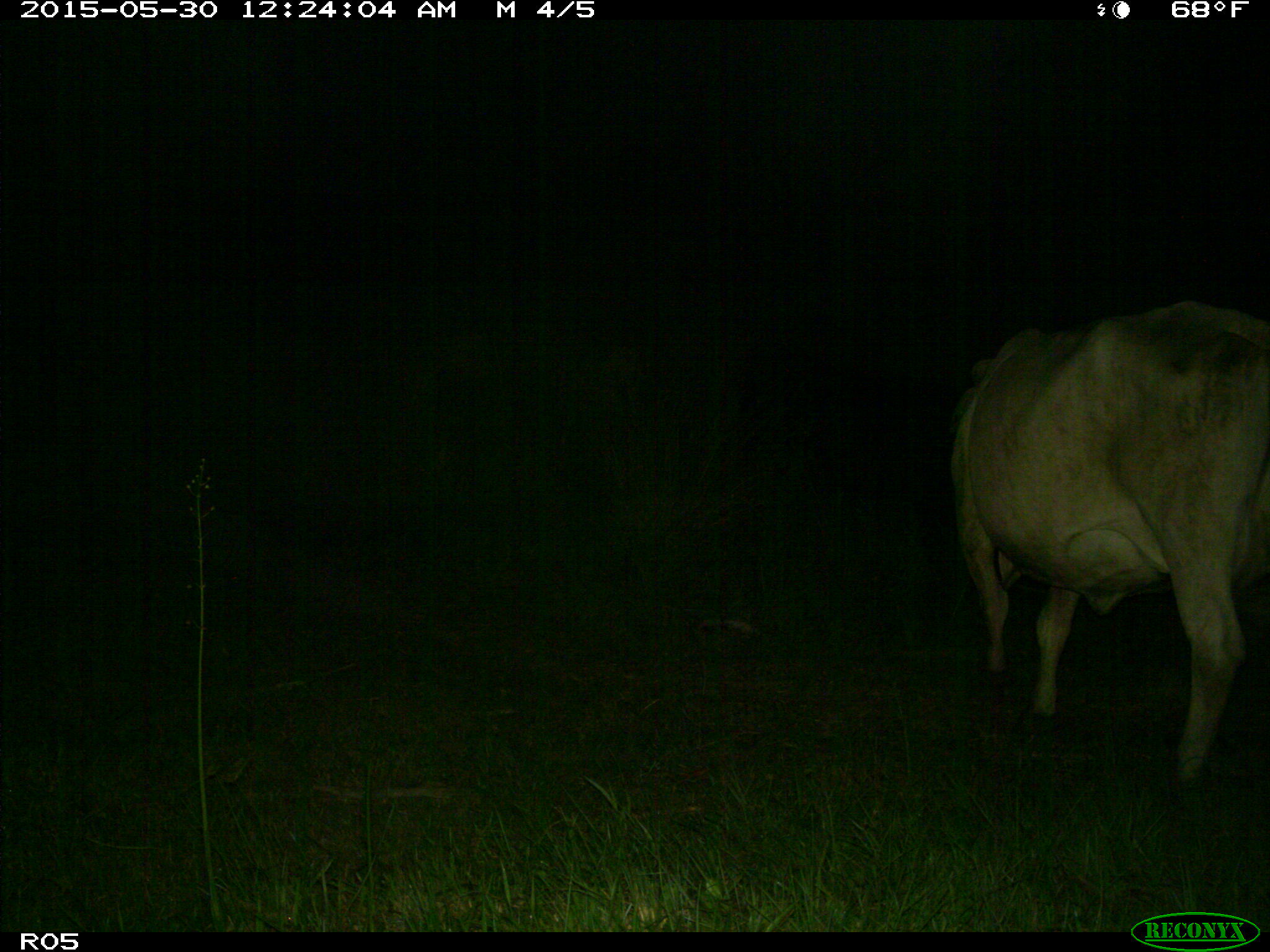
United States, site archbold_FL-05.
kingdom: Animalia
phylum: Chordata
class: Mammalia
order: Artiodactyla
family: Bovidae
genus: Bos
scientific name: Bos taurus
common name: domestic cow